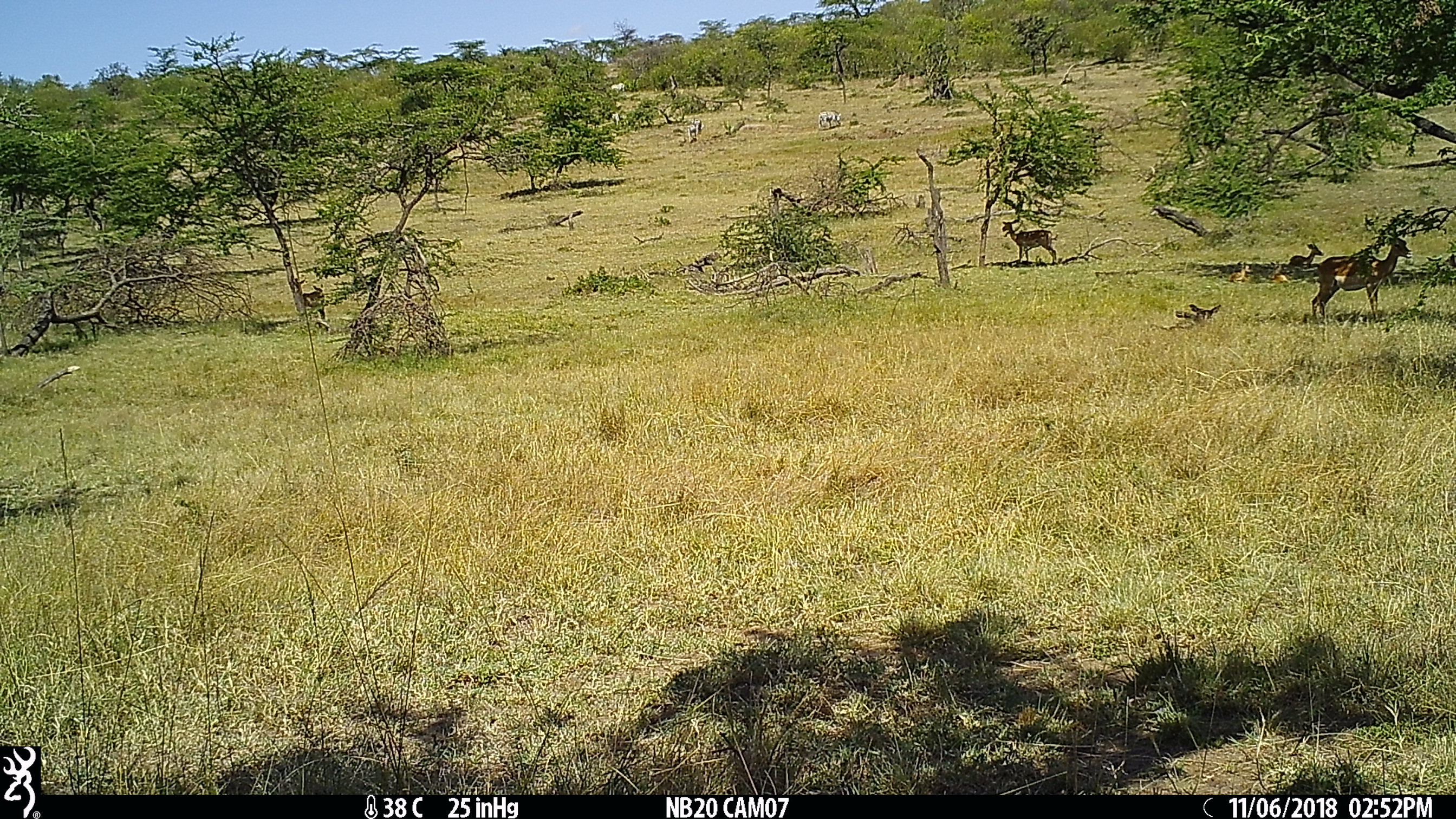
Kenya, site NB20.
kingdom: Animalia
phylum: Chordata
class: Mammalia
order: Artiodactyla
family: Bovidae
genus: Aepyceros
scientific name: Aepyceros melampus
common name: impala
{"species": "impala (Aepyceros melampus)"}